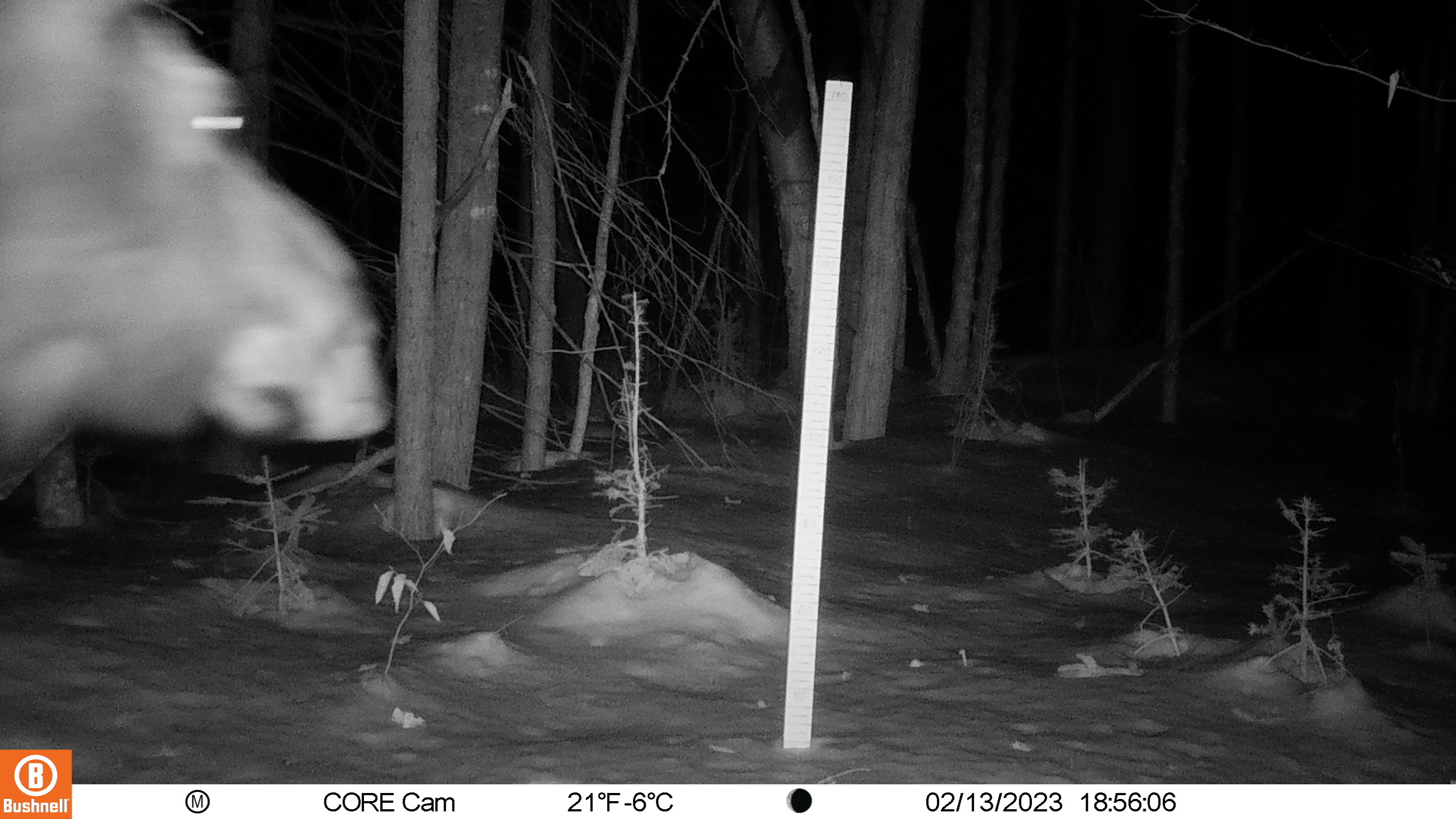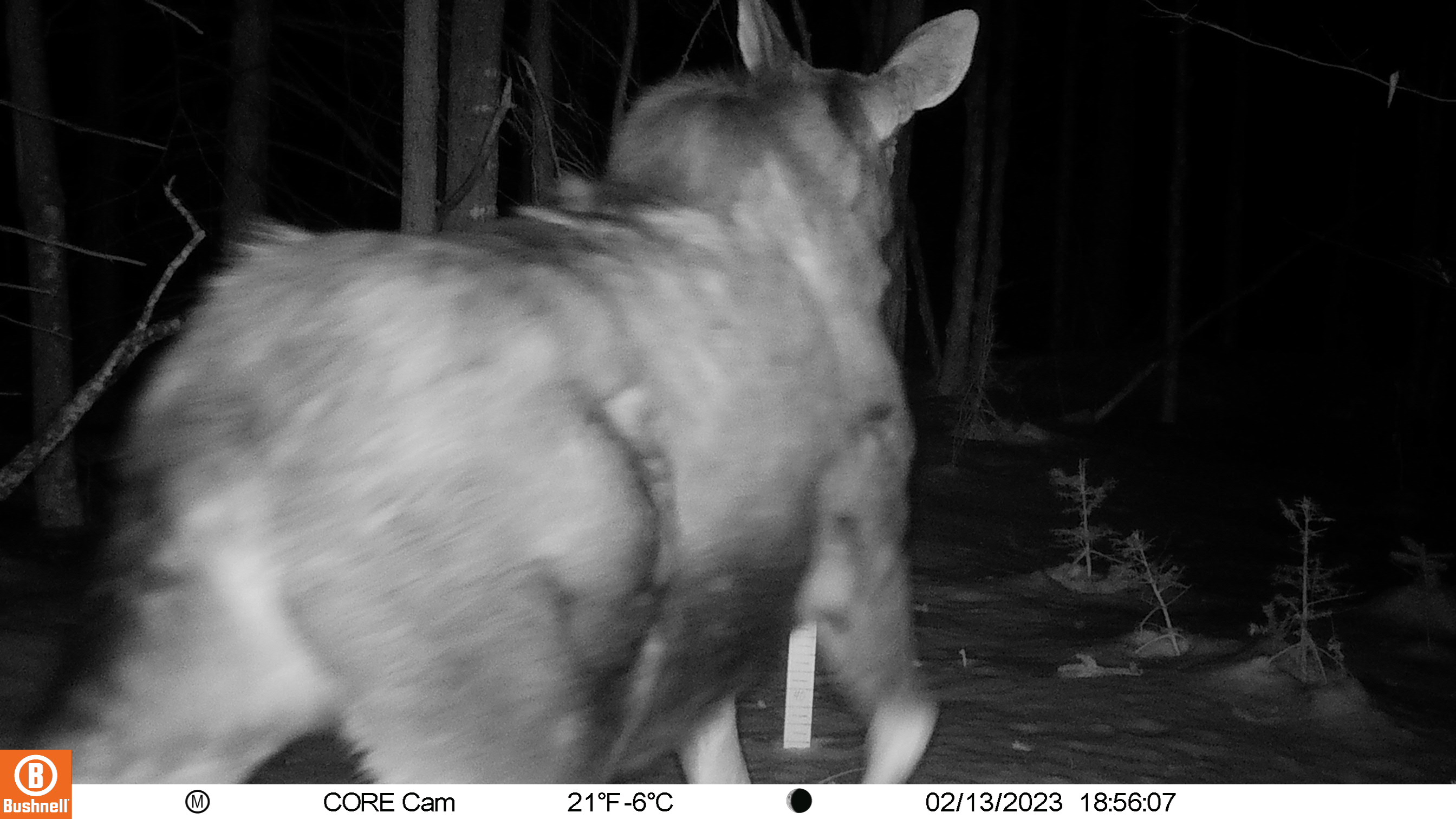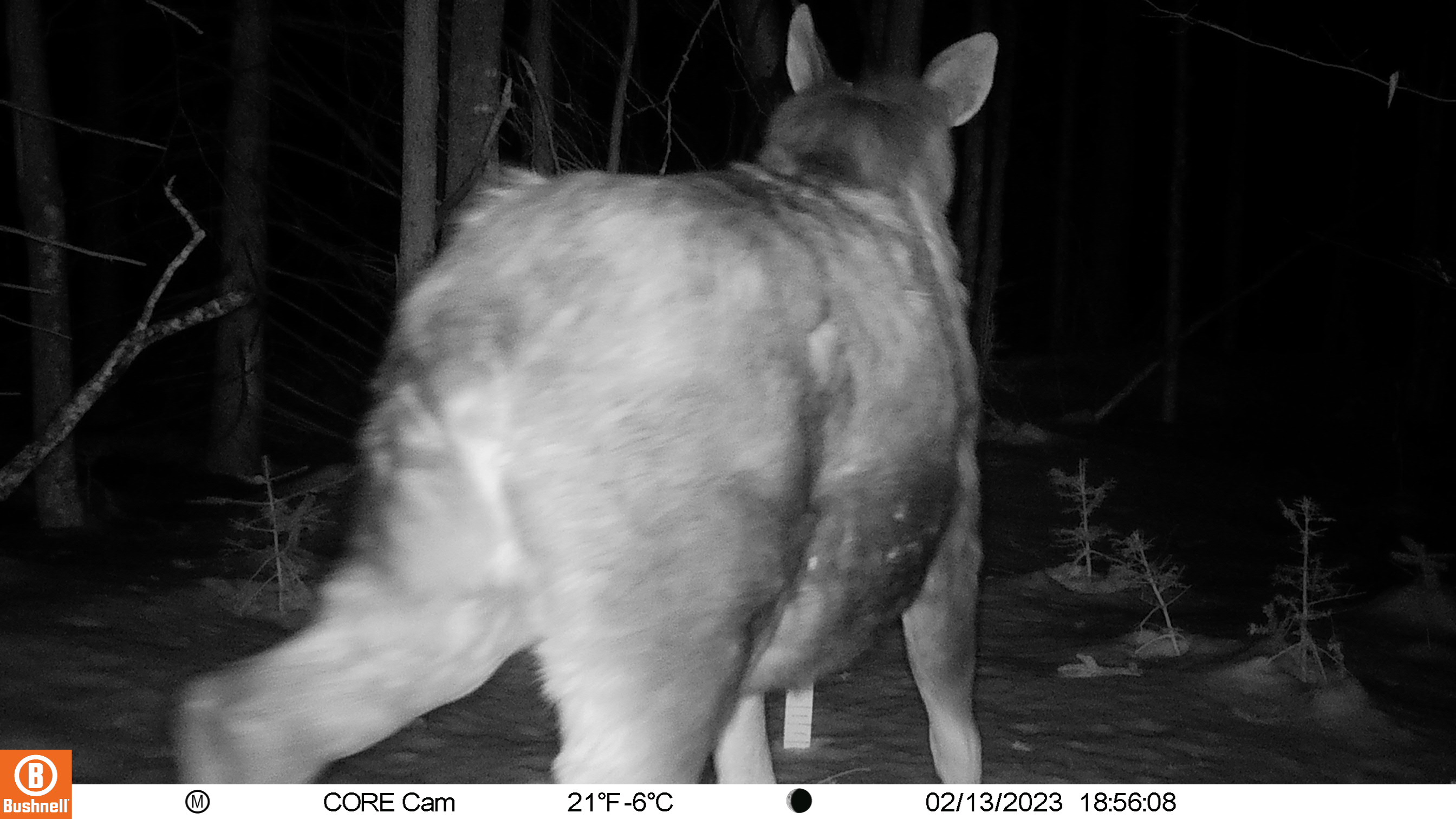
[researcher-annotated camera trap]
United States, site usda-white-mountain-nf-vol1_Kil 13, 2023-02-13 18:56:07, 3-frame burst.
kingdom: Animalia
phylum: Chordata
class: Mammalia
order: Artiodactyla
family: Cervidae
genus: Alces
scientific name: Alces alces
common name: moose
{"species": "moose (Alces alces)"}